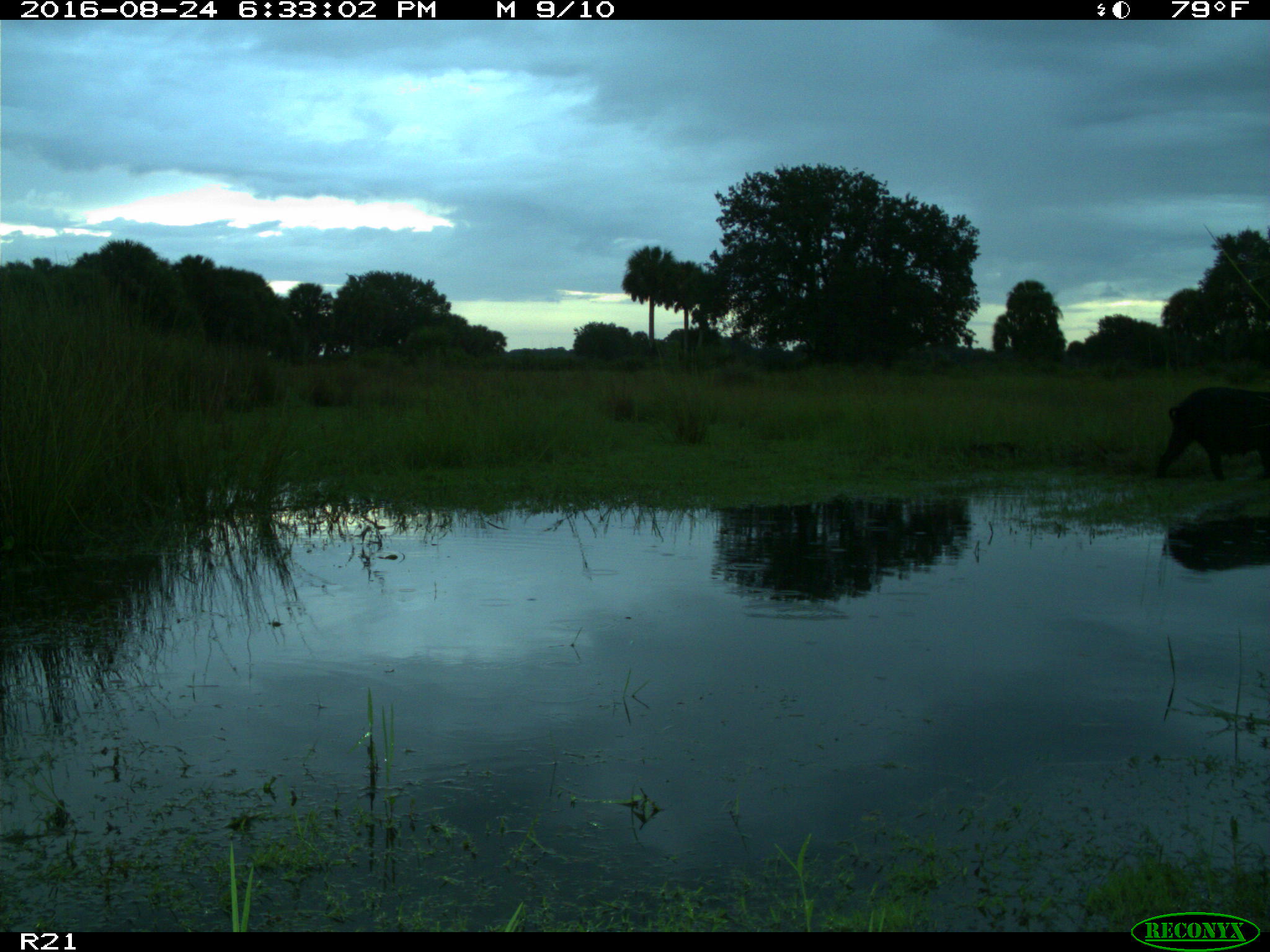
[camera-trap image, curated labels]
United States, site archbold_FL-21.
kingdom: Animalia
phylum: Chordata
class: Mammalia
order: Artiodactyla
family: Suidae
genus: Sus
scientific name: Sus scrofa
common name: wild boar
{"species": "Sus scrofa (wild boar)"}